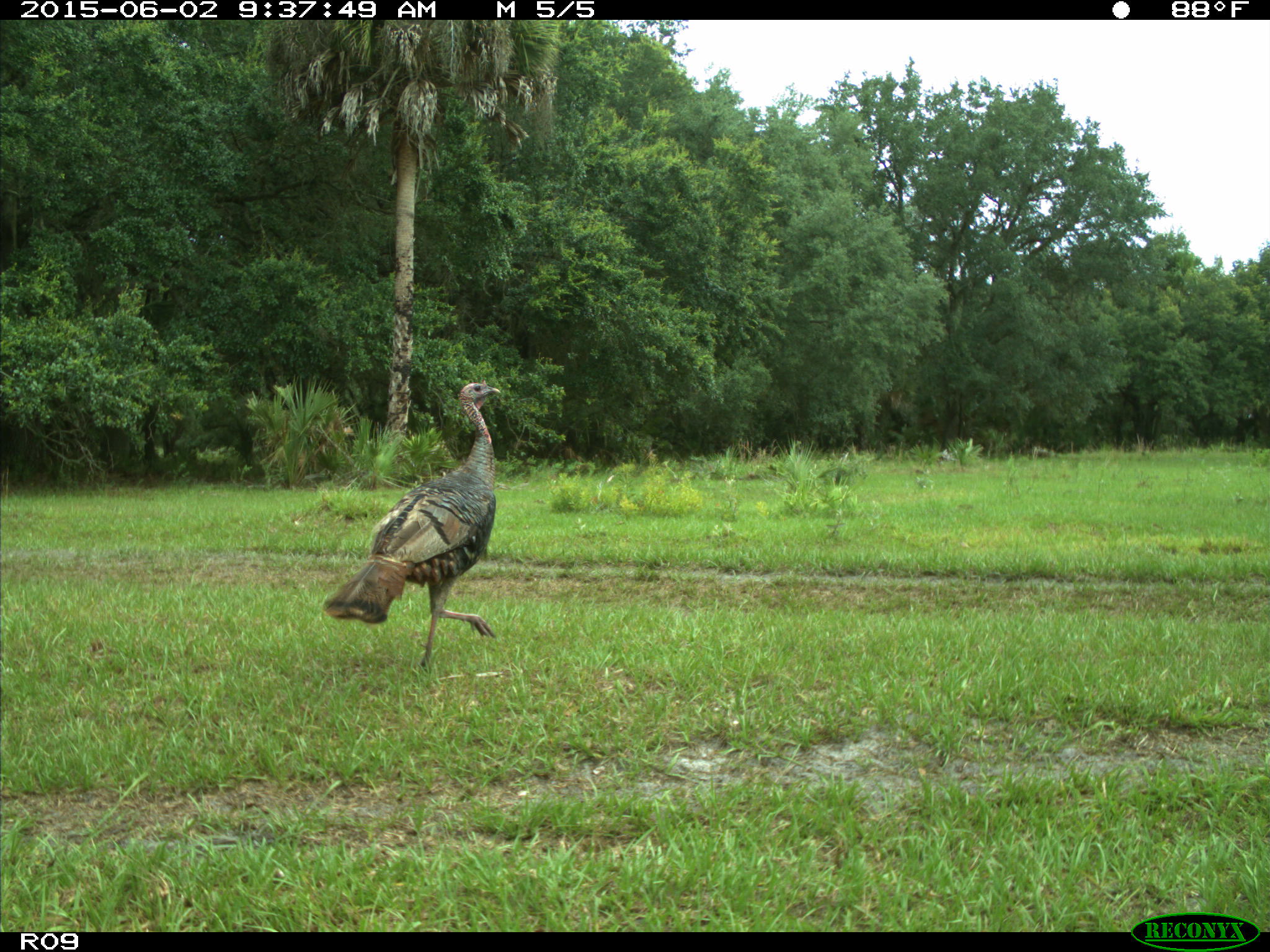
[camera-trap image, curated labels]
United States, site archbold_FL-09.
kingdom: Animalia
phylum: Chordata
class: Aves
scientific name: Aves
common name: birds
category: unidentified bird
Unidentified bird (birds) (Aves).